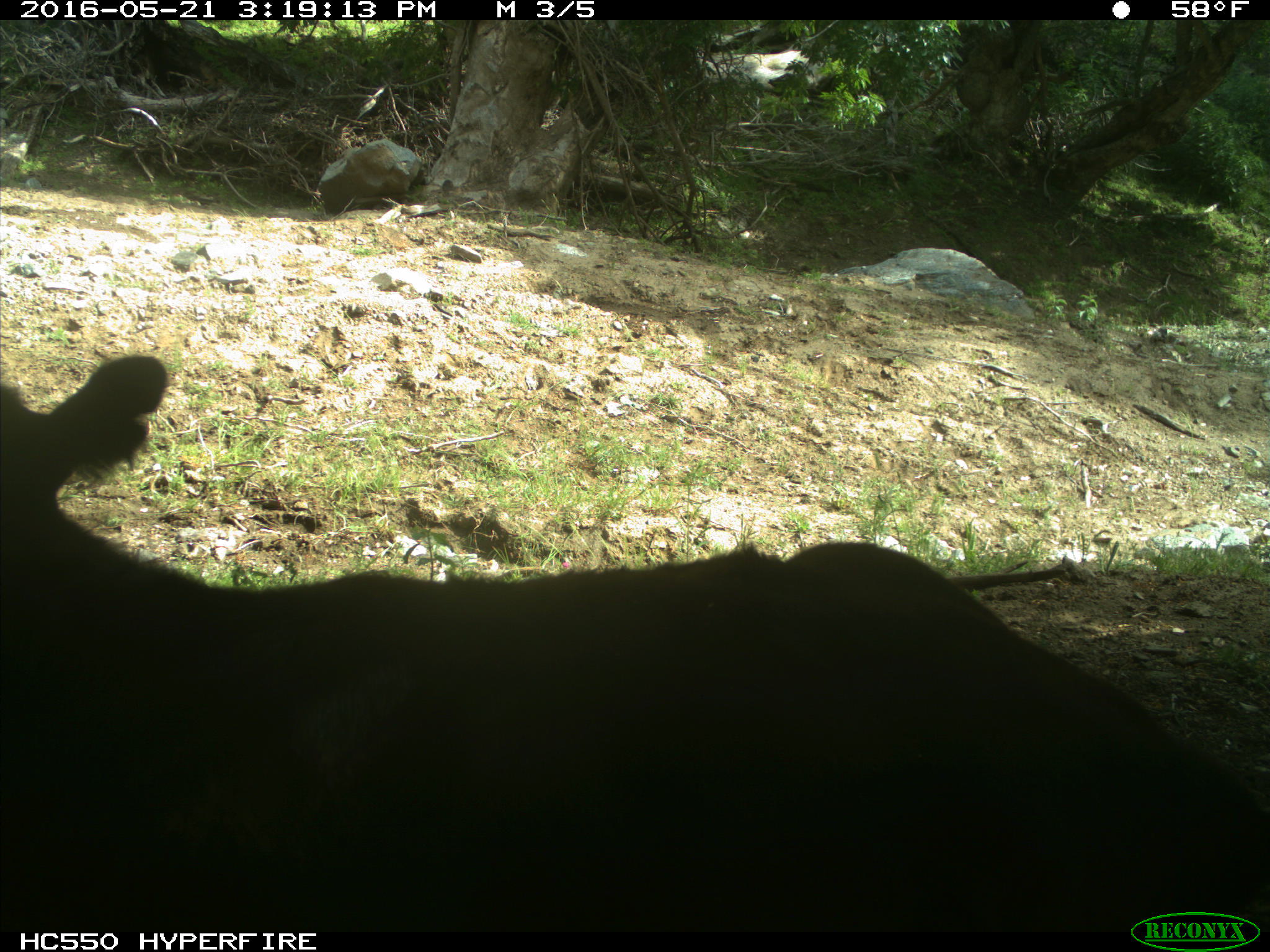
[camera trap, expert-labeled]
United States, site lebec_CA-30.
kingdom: Animalia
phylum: Chordata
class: Mammalia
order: Artiodactyla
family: Bovidae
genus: Bos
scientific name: Bos taurus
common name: domestic cow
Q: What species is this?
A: Bos taurus (domestic cow).